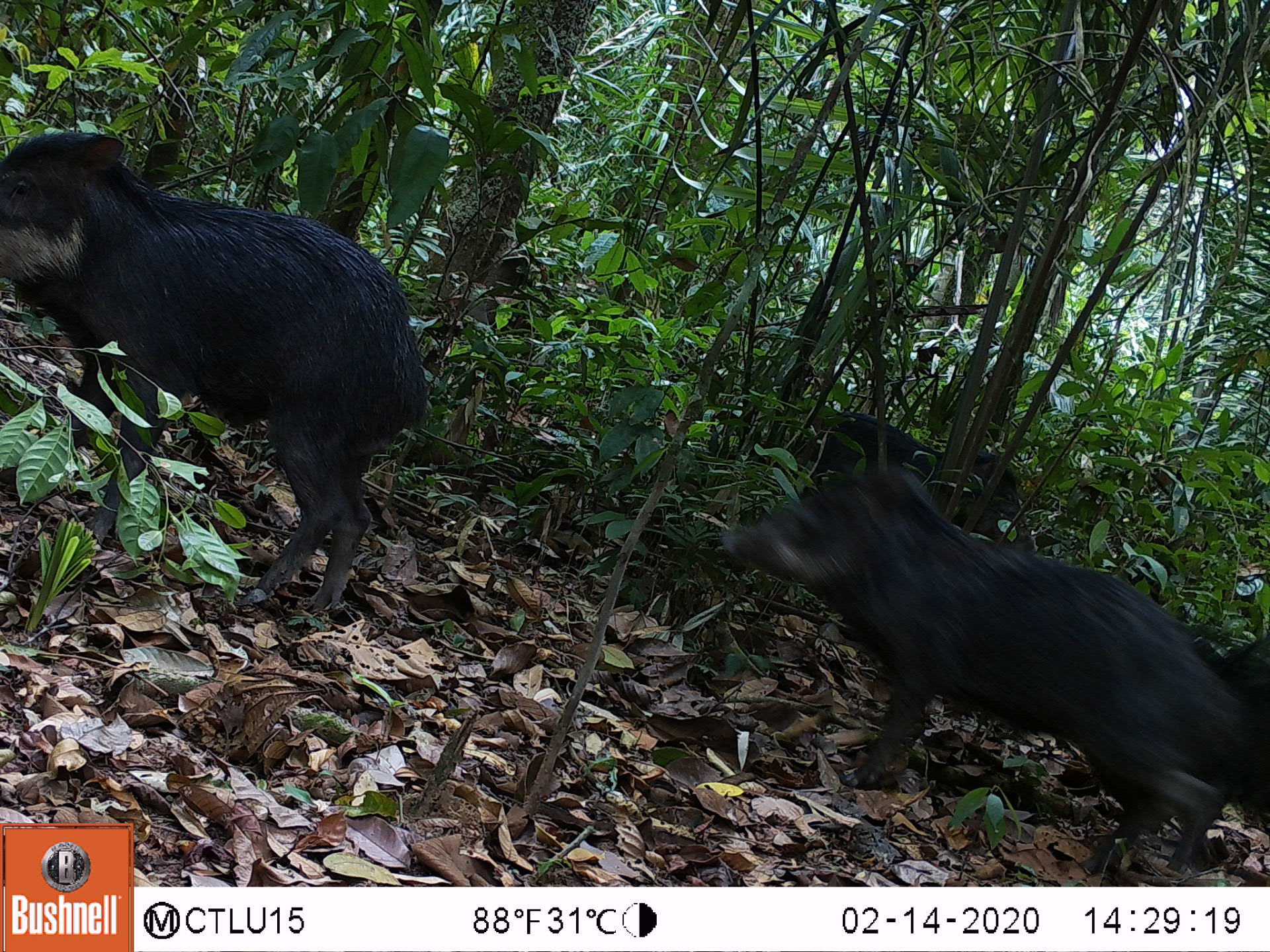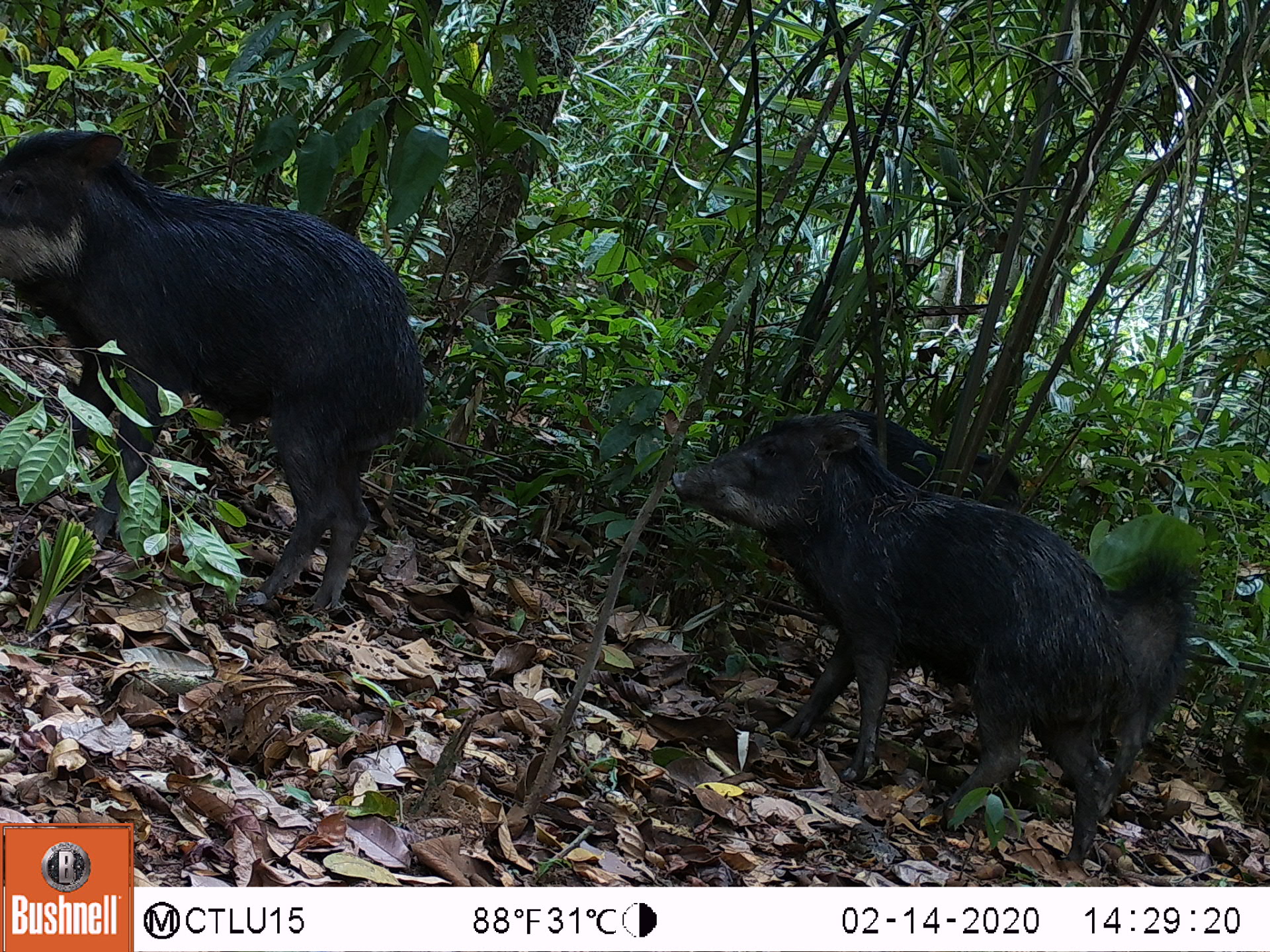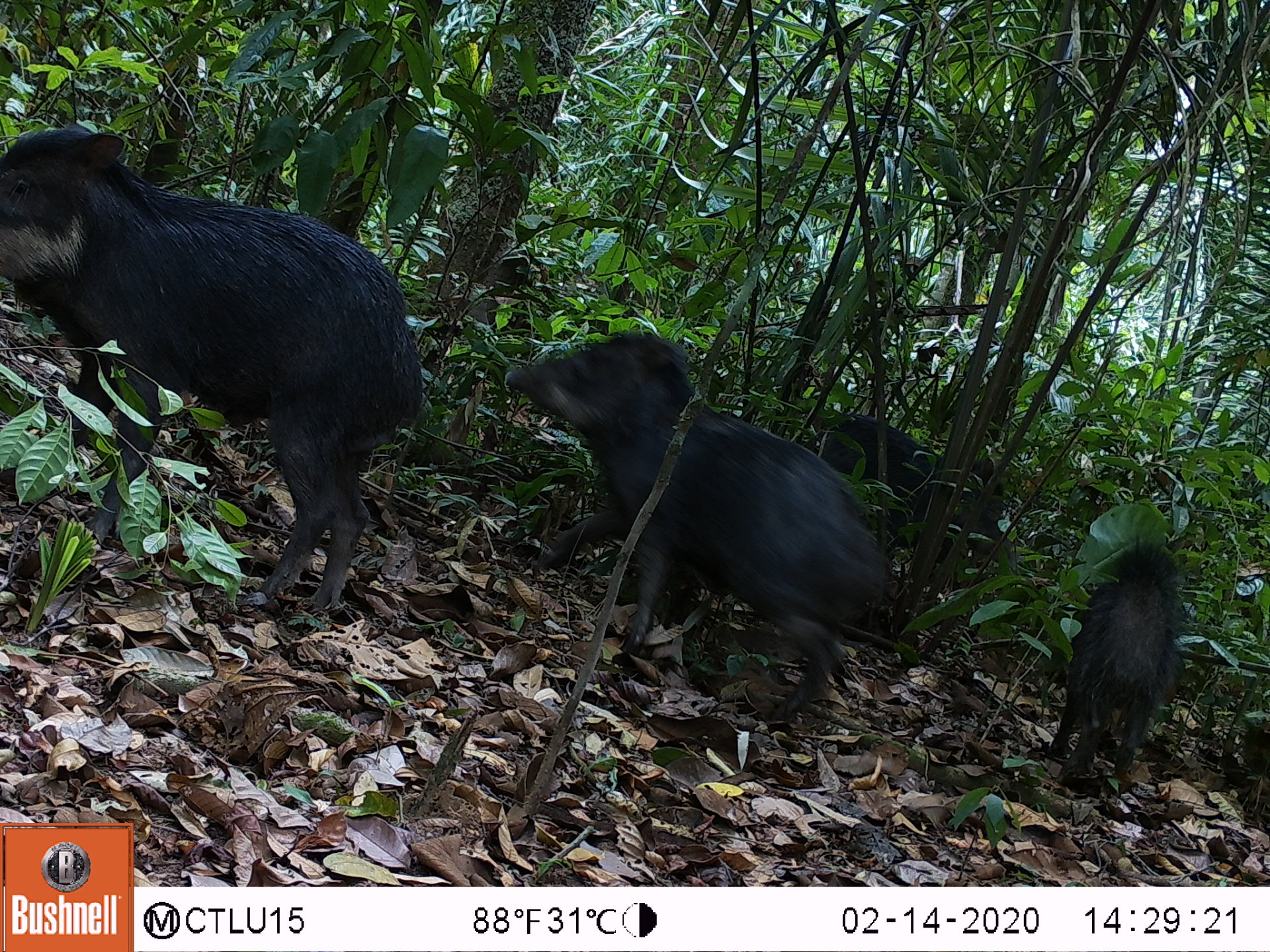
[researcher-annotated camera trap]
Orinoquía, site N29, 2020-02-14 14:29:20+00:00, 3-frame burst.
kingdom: Animalia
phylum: Chordata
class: Mammalia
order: Artiodactyla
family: Tayassuidae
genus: Tayassu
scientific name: Tayassu pecari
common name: white-lipped peccary